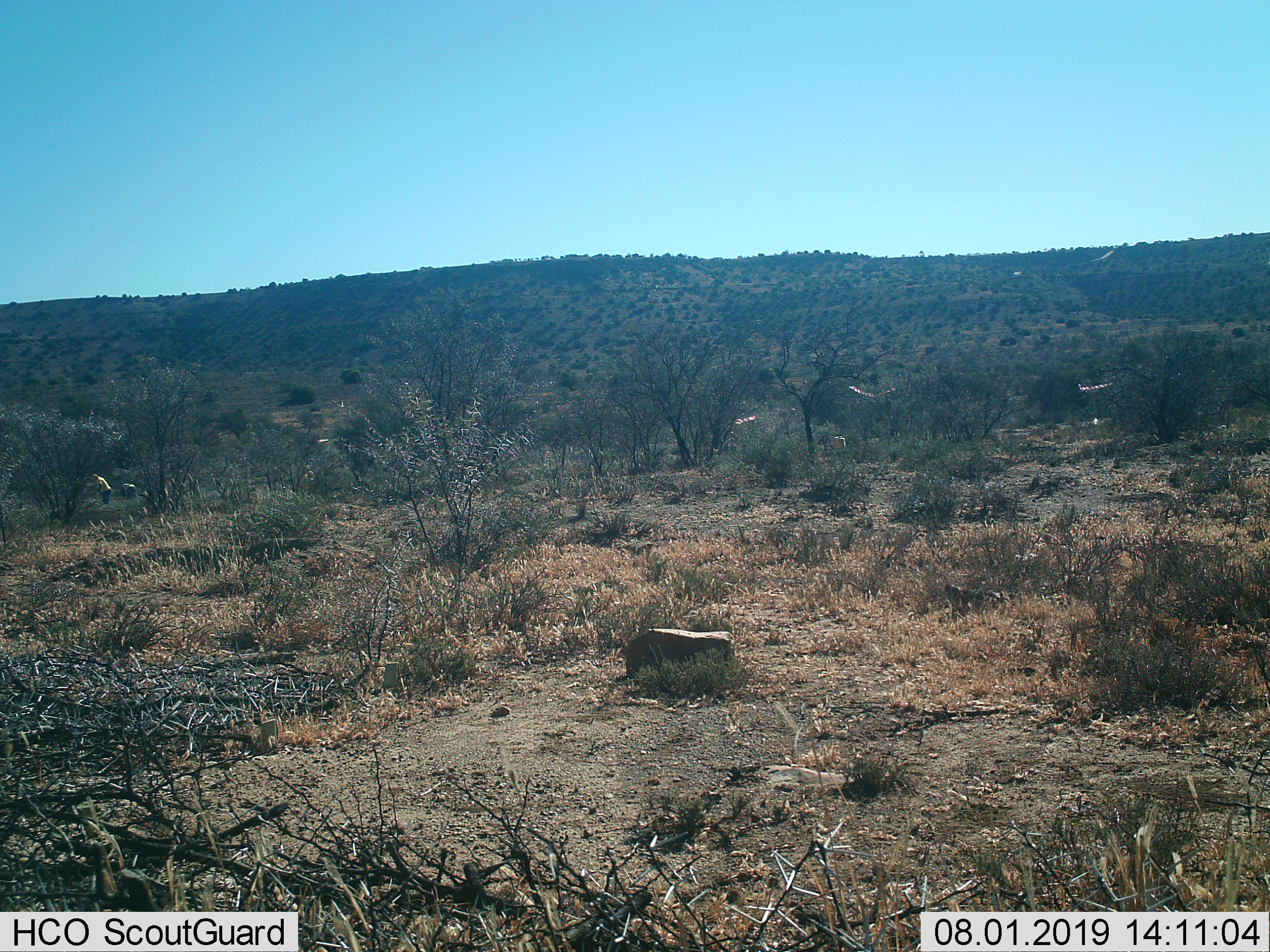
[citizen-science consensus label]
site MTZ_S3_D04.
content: unidentified animal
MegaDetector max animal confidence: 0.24